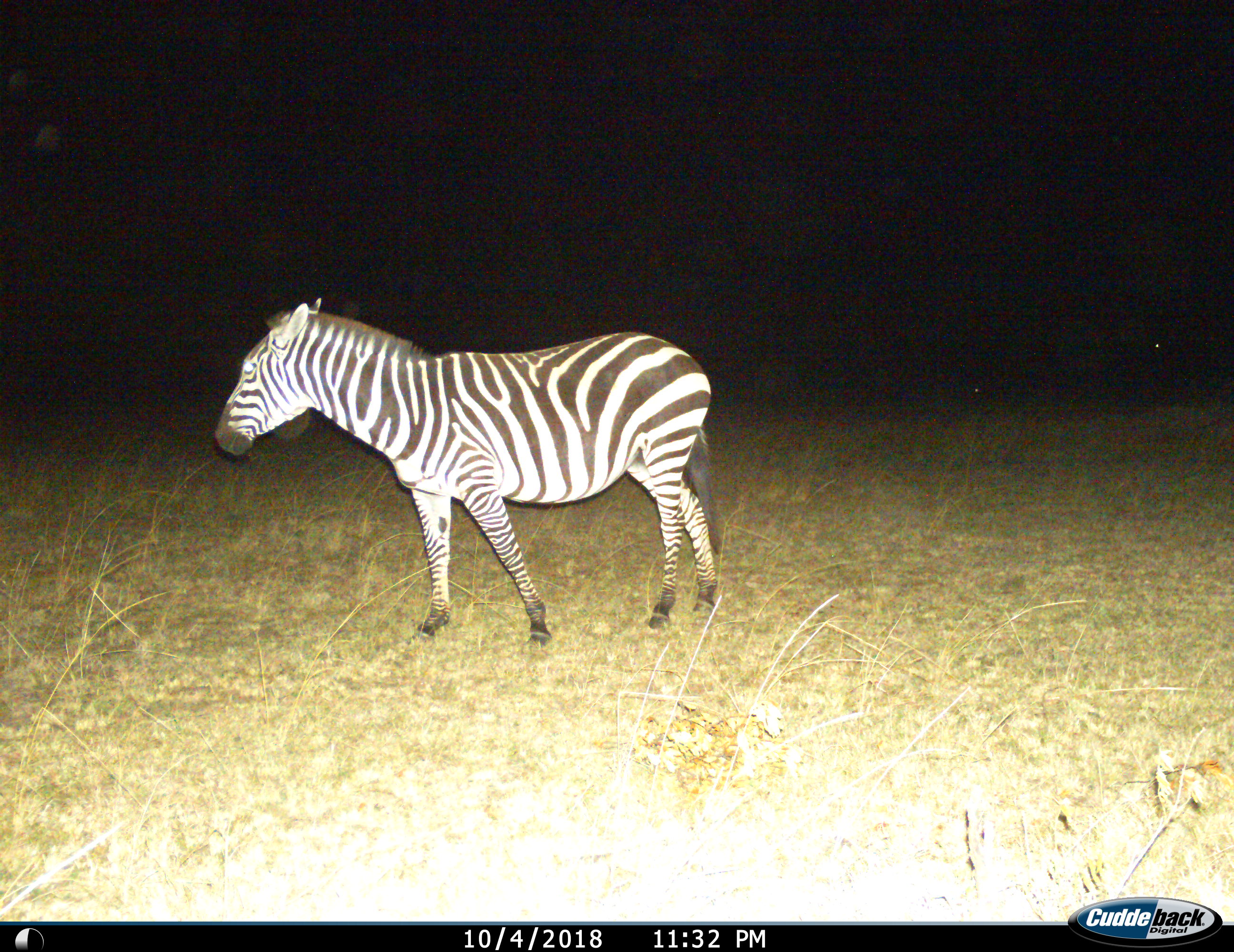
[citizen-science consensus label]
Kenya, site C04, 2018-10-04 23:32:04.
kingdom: Animalia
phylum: Chordata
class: Mammalia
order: Perissodactyla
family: Equidae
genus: Equus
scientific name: Equus quagga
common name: plains zebra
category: zebra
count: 1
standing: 80%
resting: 0%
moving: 20%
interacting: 0%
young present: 0%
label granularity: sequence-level